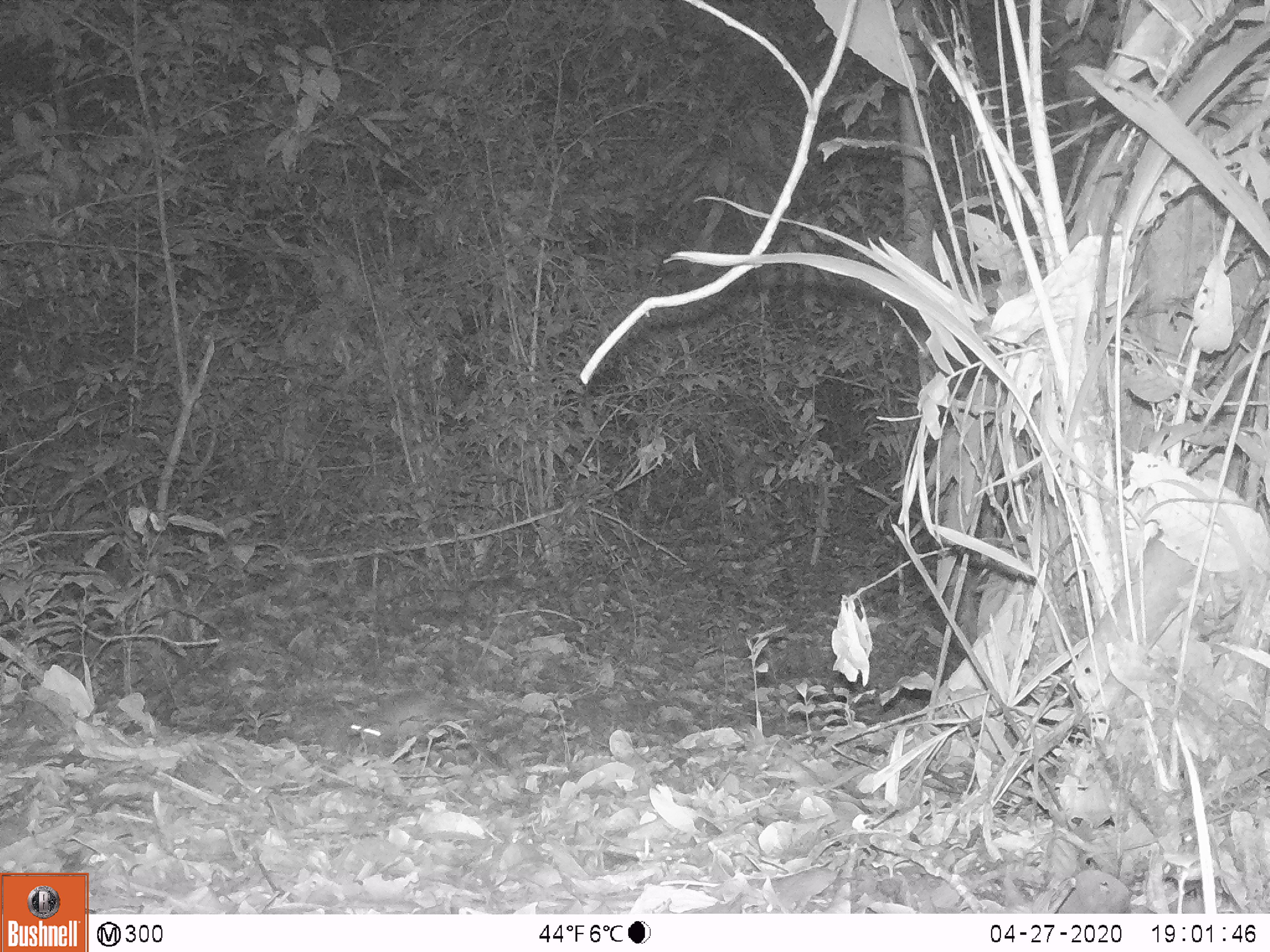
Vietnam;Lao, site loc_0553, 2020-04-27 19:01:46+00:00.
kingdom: Animalia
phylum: Chordata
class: Mammalia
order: Rodentia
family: Muridae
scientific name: Muridae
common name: old-world mice and rats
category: unidentified murid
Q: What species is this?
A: Unidentified murid (old-world mice and rats) (Muridae).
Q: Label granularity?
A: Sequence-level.